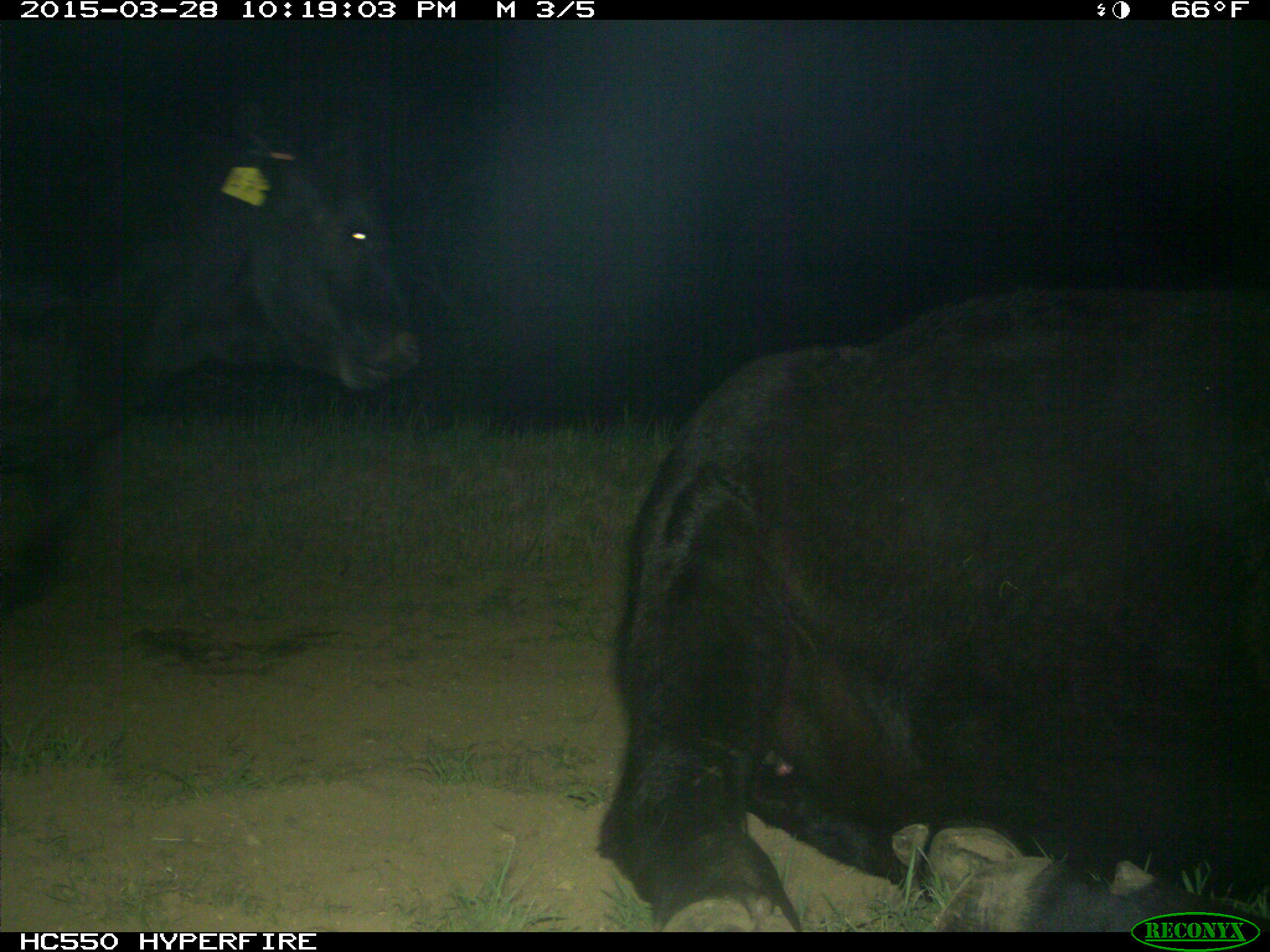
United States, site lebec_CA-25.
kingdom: Animalia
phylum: Chordata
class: Mammalia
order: Artiodactyla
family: Bovidae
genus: Bos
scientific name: Bos taurus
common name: domestic cow